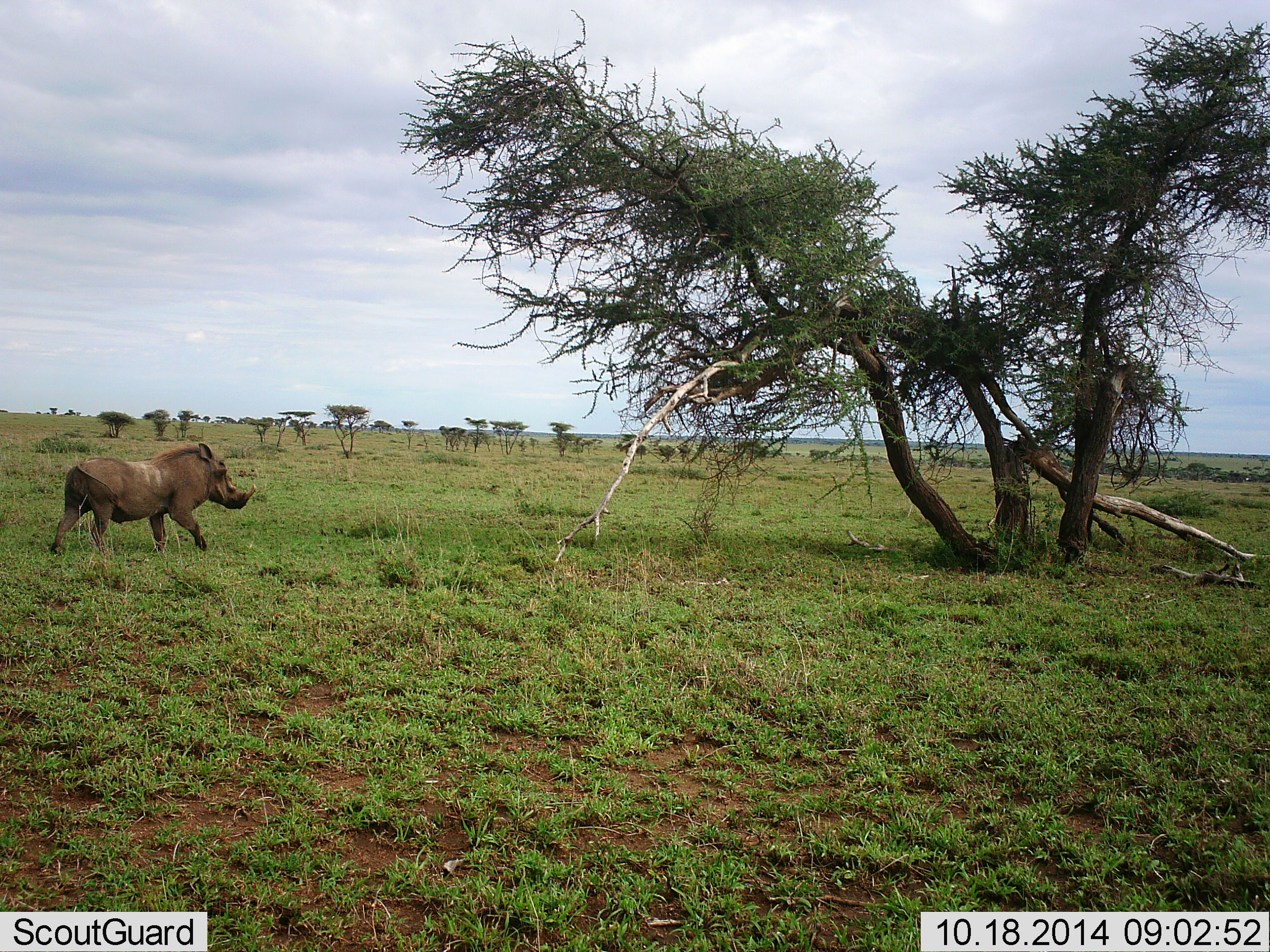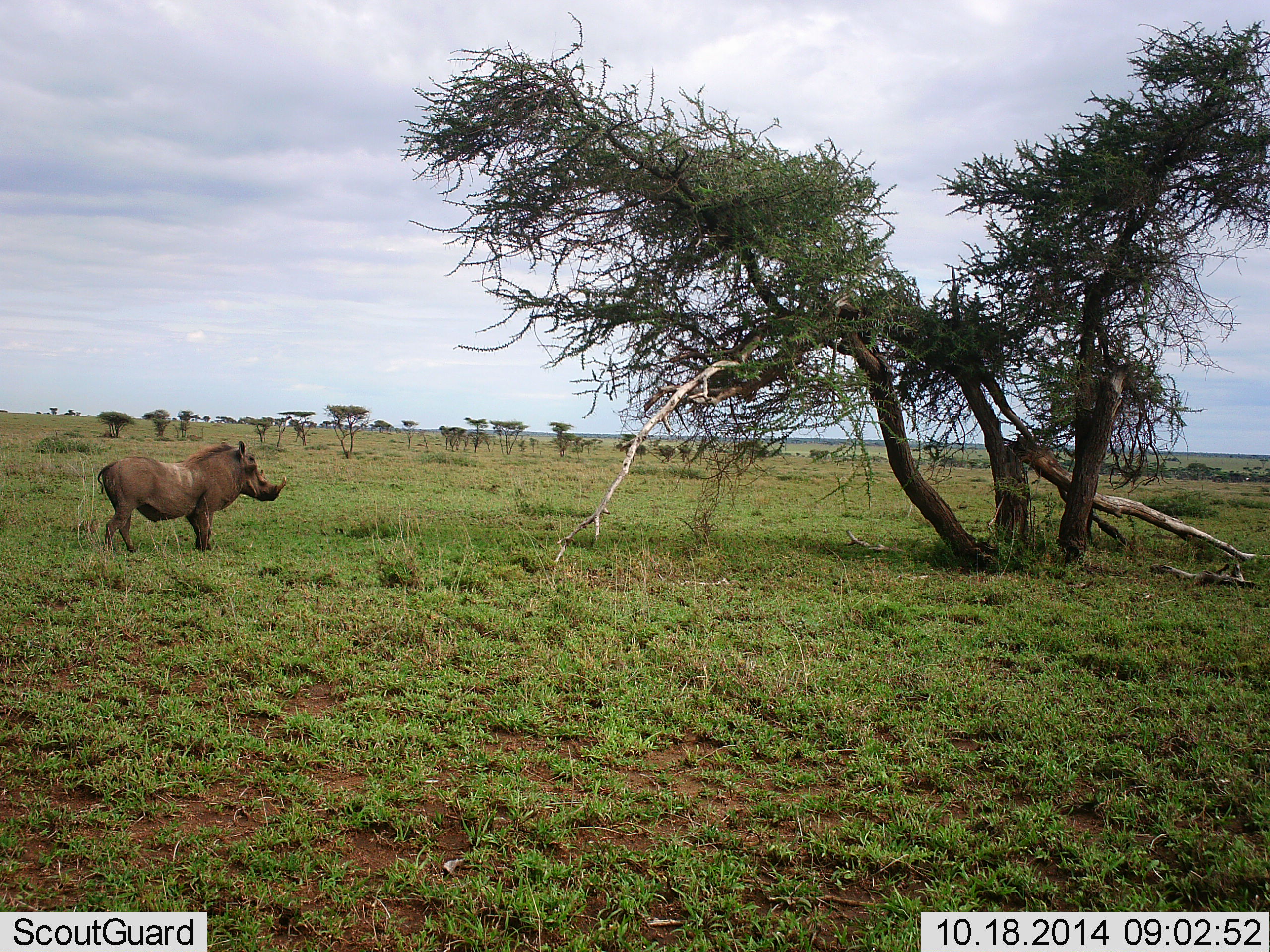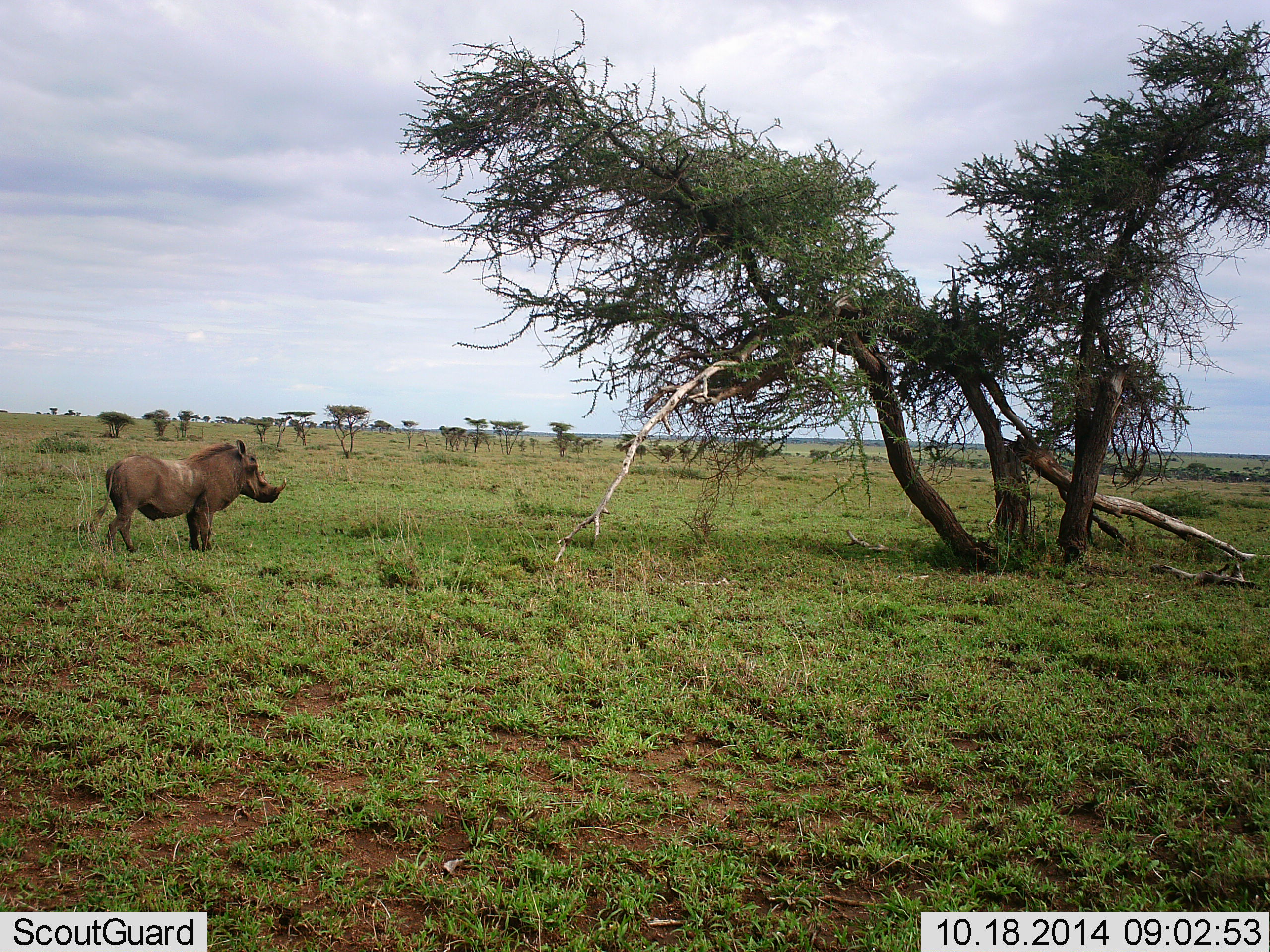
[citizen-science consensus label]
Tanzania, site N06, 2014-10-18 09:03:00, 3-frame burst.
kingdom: Animalia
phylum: Chordata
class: Mammalia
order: Artiodactyla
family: Suidae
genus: Phacochoerus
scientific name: Phacochoerus africanus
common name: warthog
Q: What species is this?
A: Warthog (Phacochoerus africanus).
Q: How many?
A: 1.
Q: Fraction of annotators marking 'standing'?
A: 10%.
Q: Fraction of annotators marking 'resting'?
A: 10%.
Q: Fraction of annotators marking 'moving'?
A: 90%.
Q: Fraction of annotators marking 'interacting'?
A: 0%.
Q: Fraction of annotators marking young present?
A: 0%.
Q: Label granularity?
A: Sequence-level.